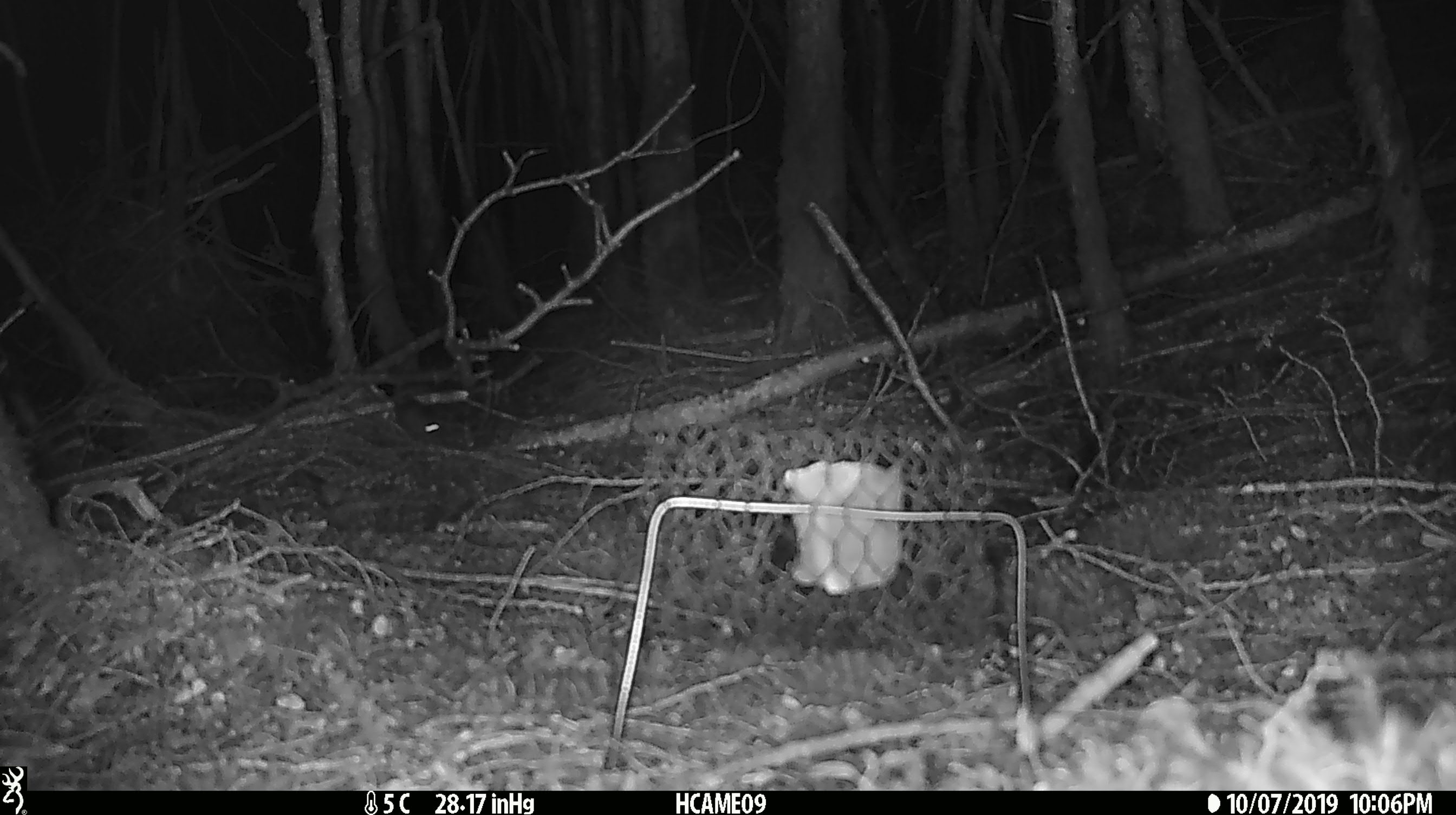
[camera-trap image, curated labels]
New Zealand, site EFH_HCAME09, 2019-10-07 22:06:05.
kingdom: Animalia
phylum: Chordata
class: Mammalia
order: Rodentia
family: Muridae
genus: Mus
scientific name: Mus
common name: mouse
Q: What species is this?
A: Mouse (Mus).